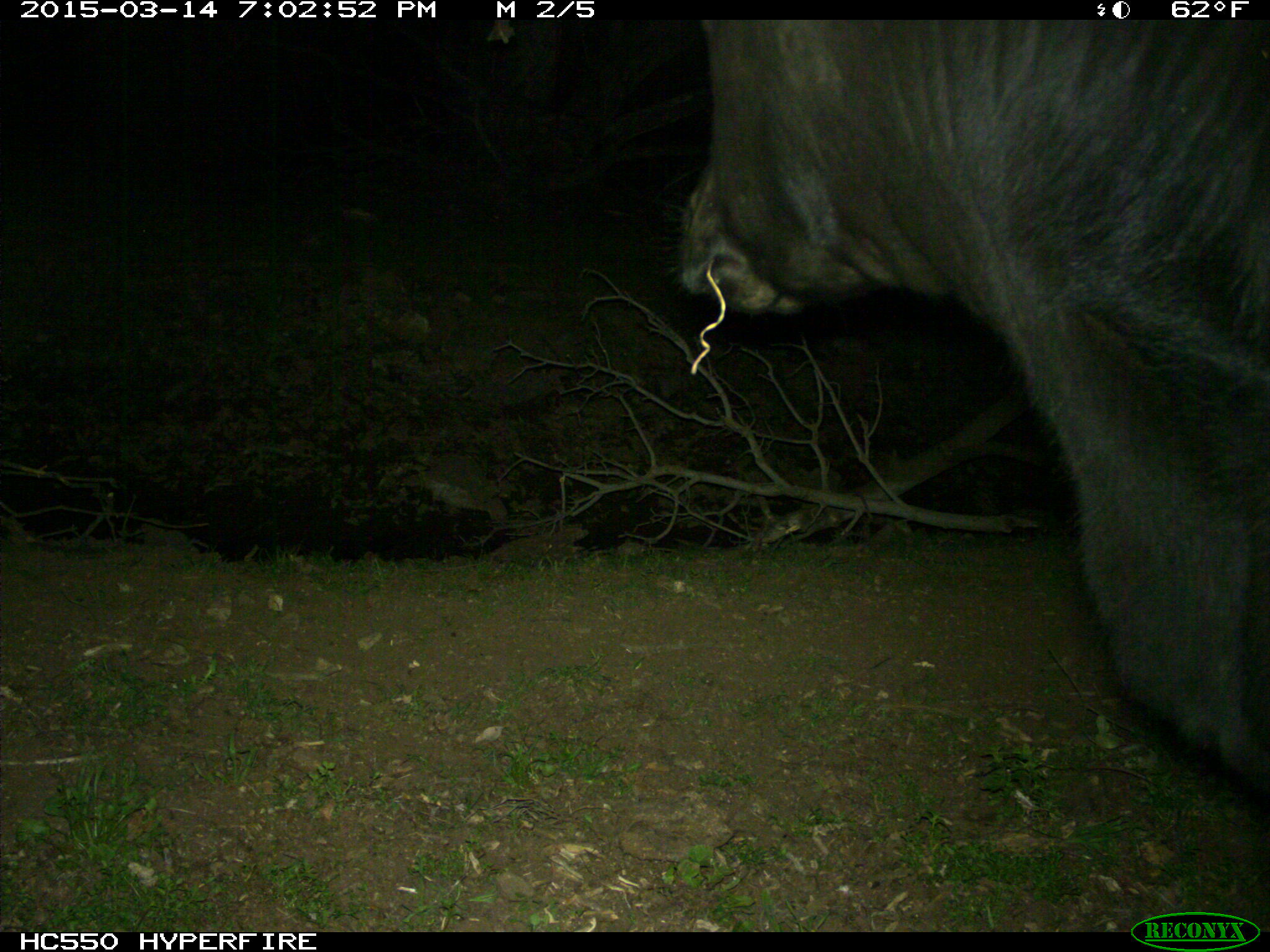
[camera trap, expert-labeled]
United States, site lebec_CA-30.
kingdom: Animalia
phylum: Chordata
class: Mammalia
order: Artiodactyla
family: Bovidae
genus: Bos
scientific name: Bos taurus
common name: domestic cow